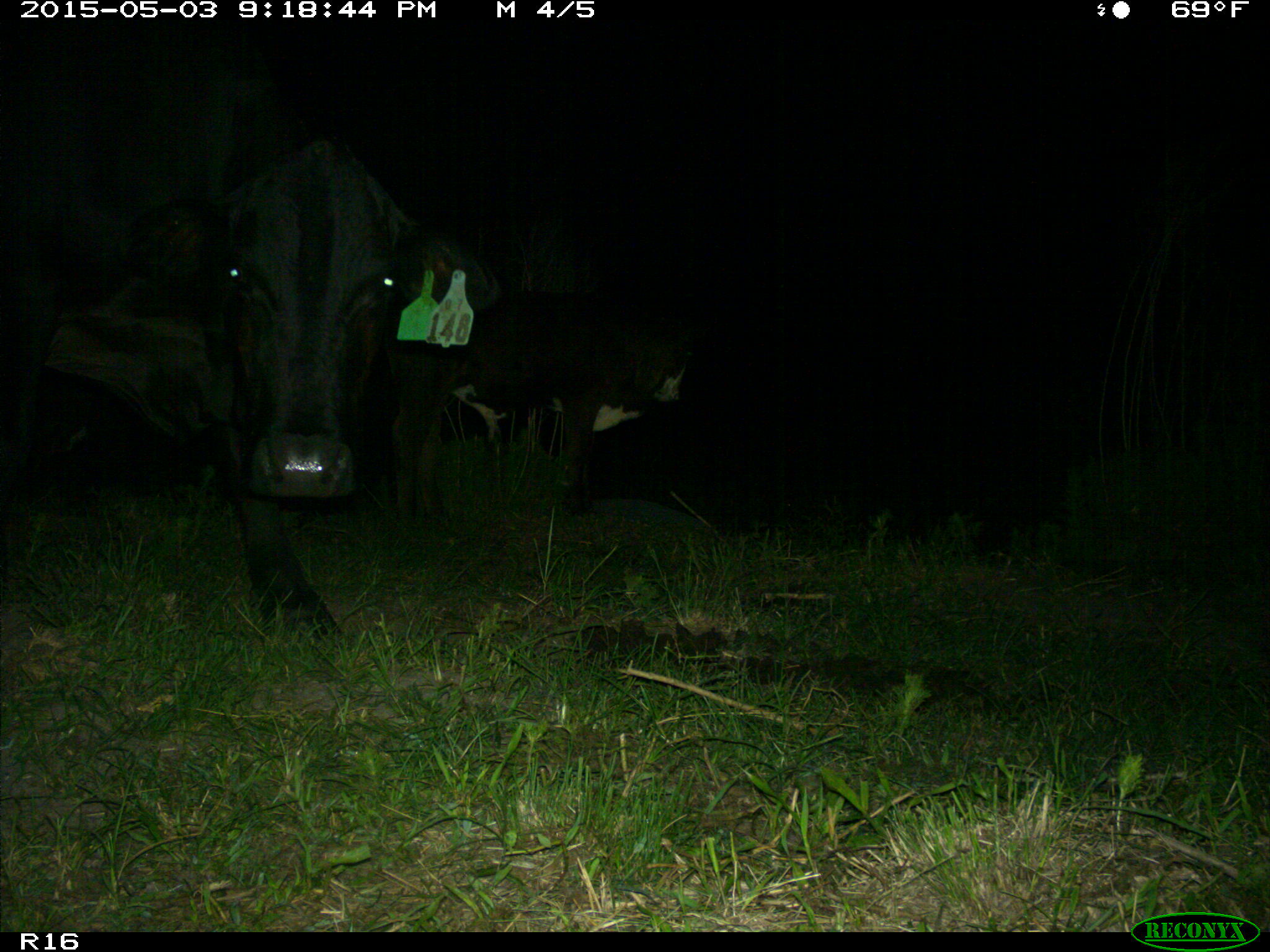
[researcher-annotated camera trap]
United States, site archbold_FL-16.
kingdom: Animalia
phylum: Chordata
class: Mammalia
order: Artiodactyla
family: Bovidae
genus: Bos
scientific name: Bos taurus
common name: domestic cow